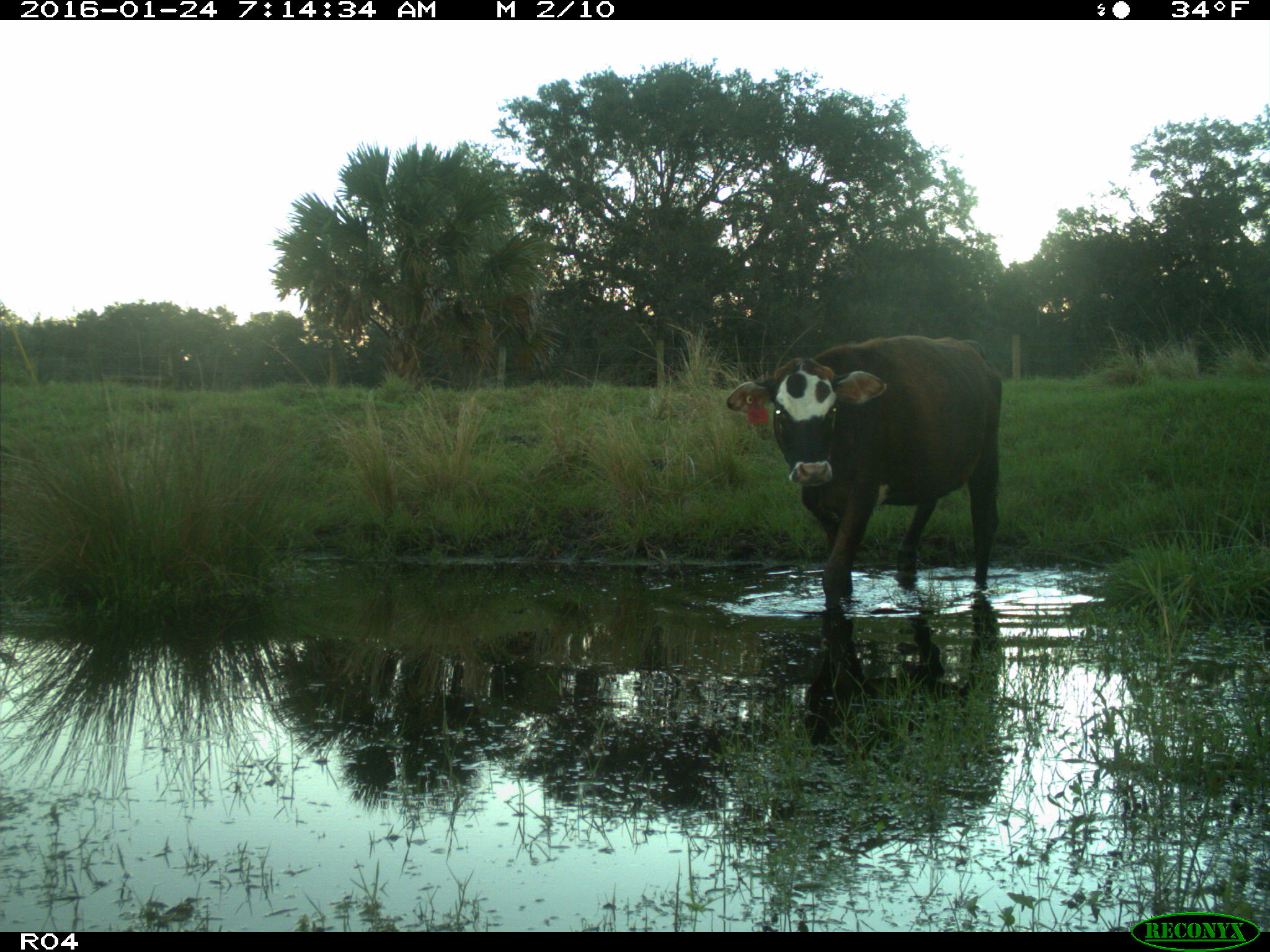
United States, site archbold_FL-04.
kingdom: Animalia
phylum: Chordata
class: Mammalia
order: Artiodactyla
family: Bovidae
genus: Bos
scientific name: Bos taurus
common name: domestic cow